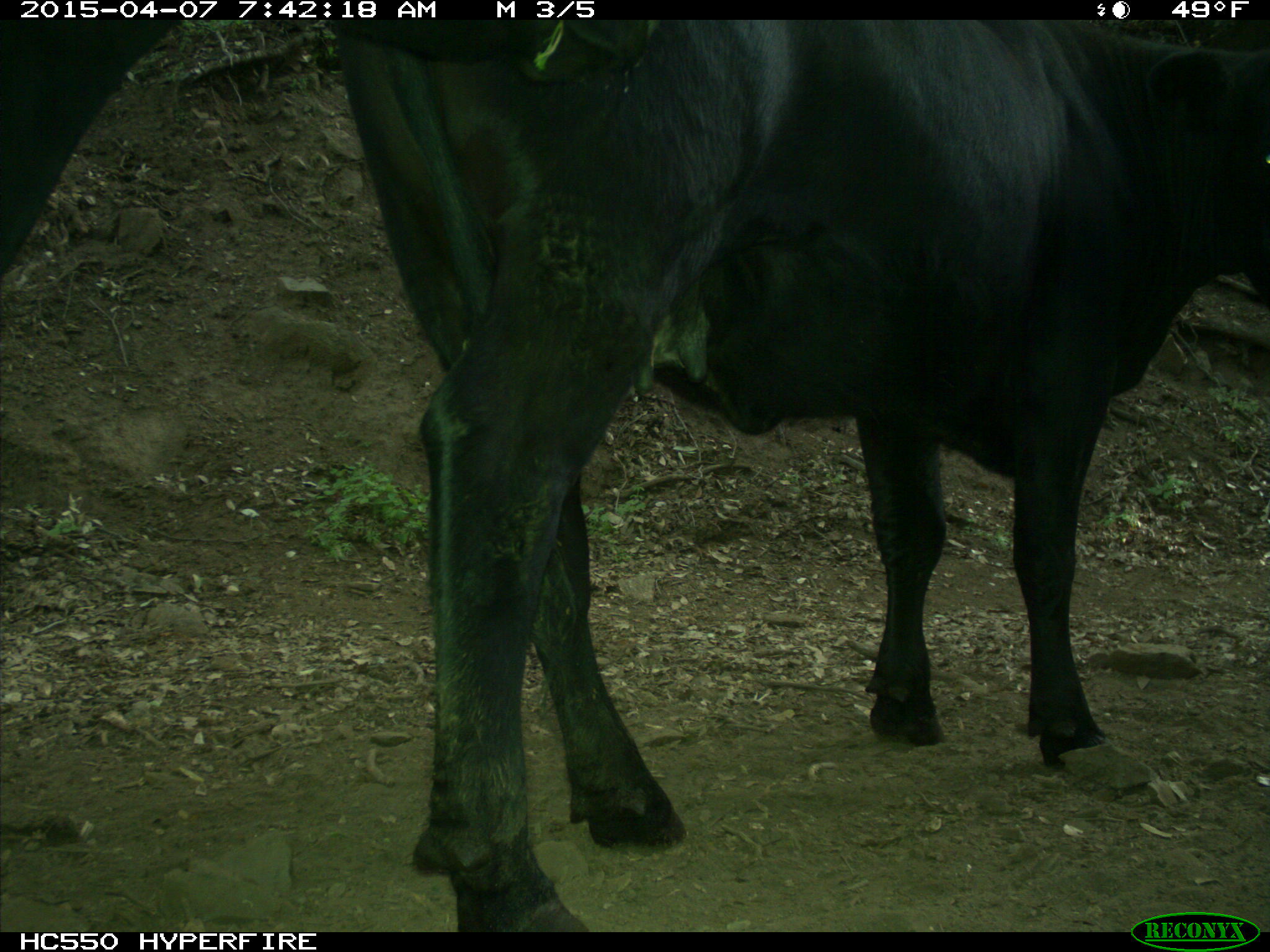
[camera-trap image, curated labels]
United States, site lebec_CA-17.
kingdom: Animalia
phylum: Chordata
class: Mammalia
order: Artiodactyla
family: Bovidae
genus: Bos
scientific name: Bos taurus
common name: domestic cow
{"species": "Bos taurus (domestic cow)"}